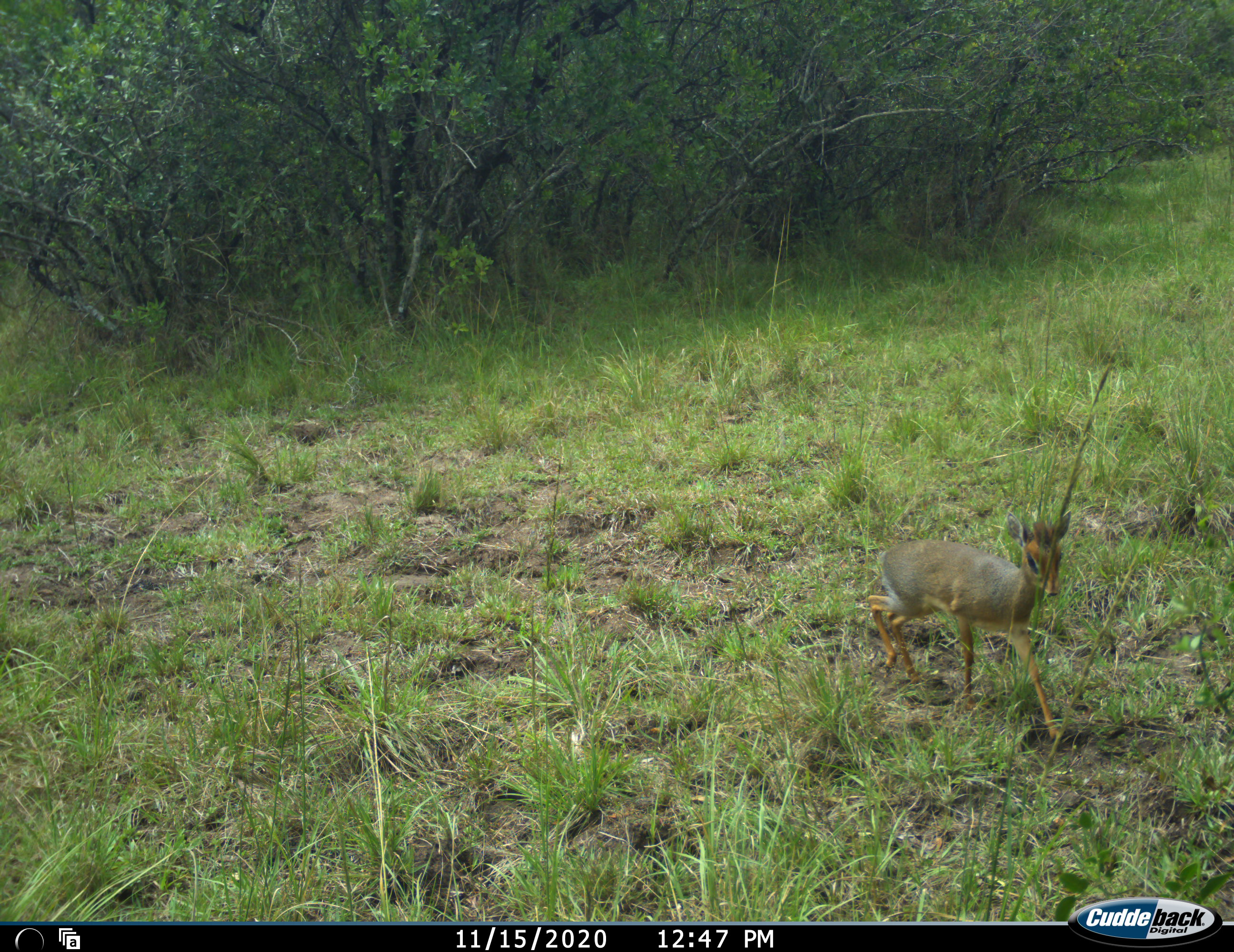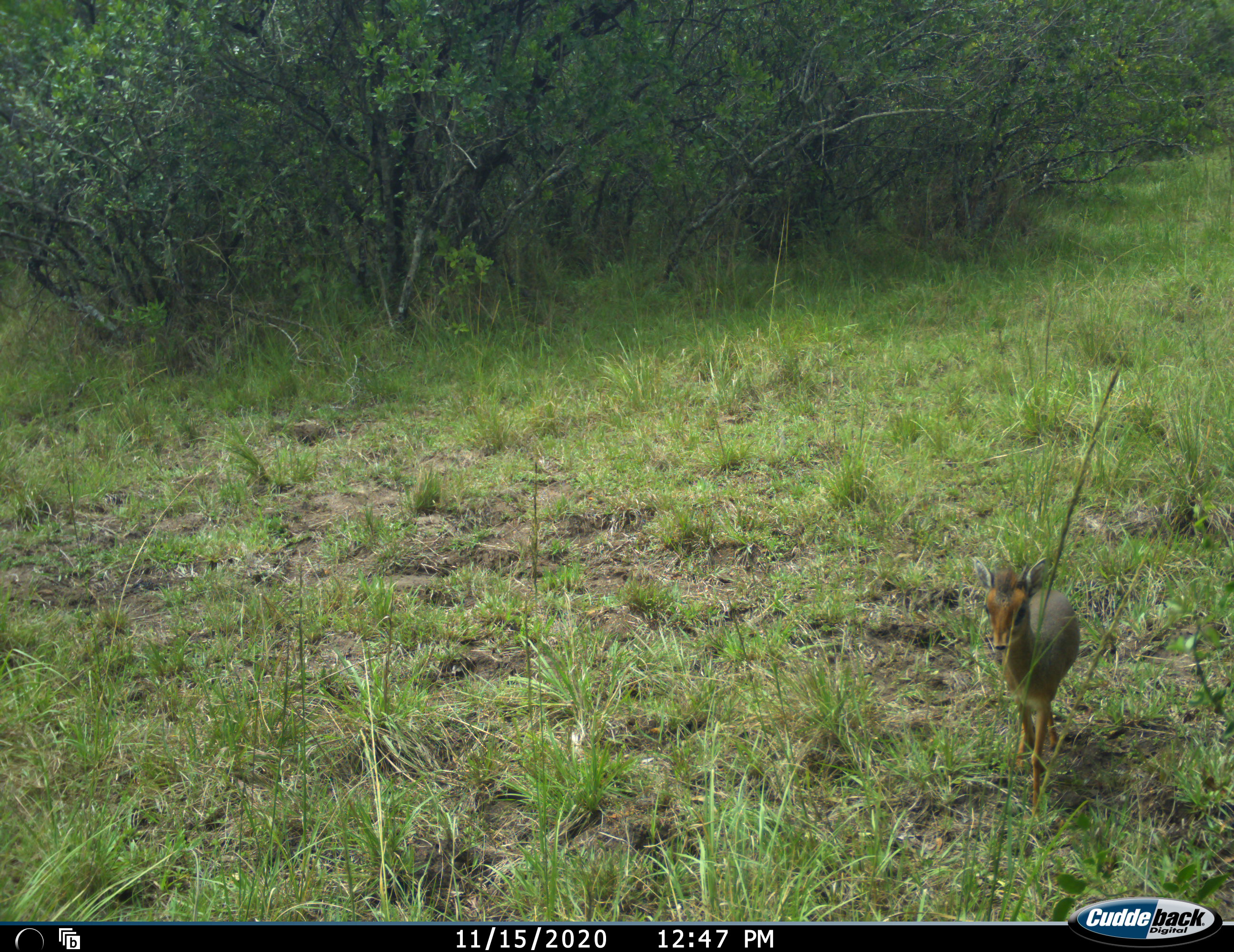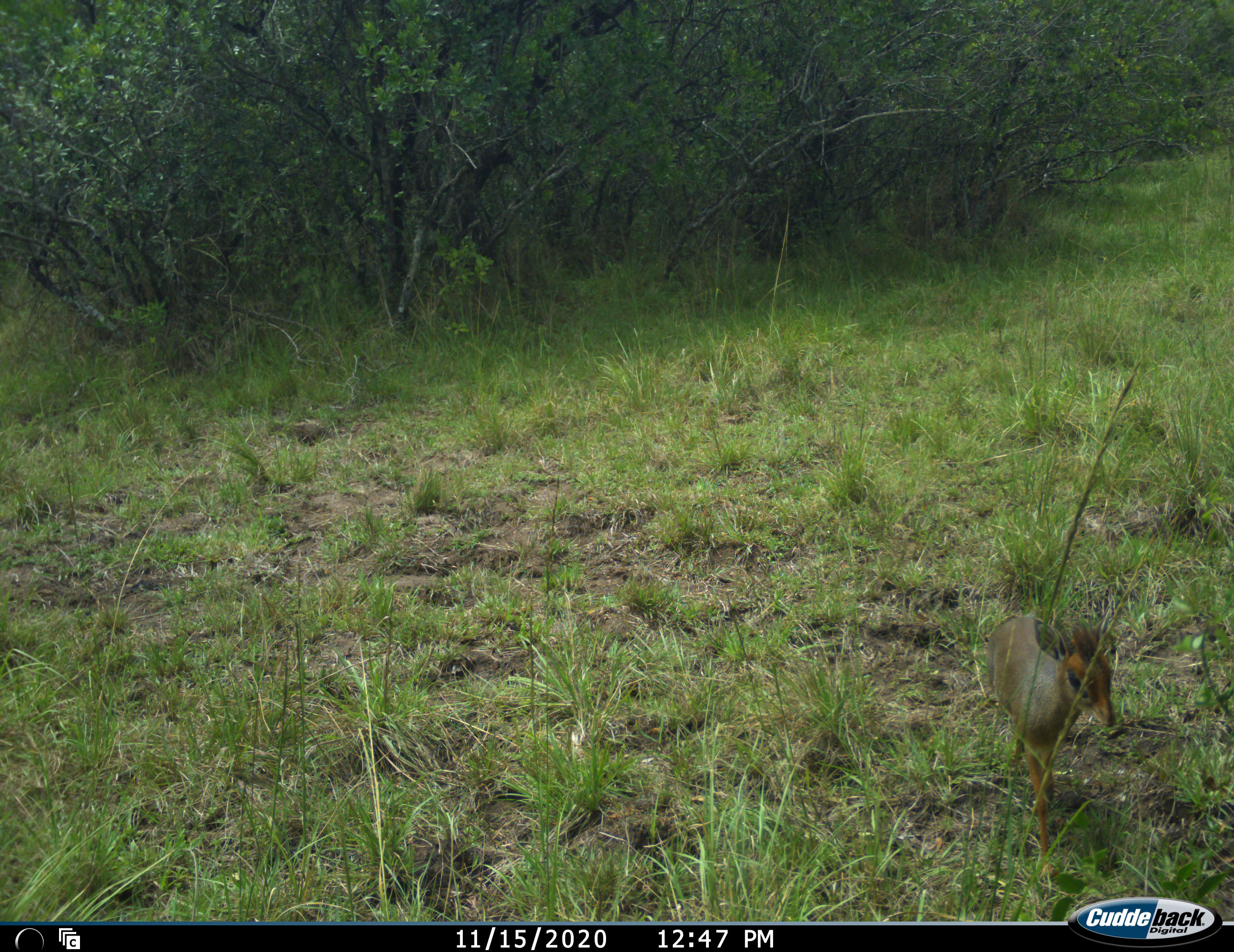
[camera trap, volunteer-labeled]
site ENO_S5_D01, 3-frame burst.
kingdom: Animalia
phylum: Chordata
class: Mammalia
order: Artiodactyla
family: Bovidae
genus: Madoqua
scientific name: Madoqua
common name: dik-dik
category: dikdik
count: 1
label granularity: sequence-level